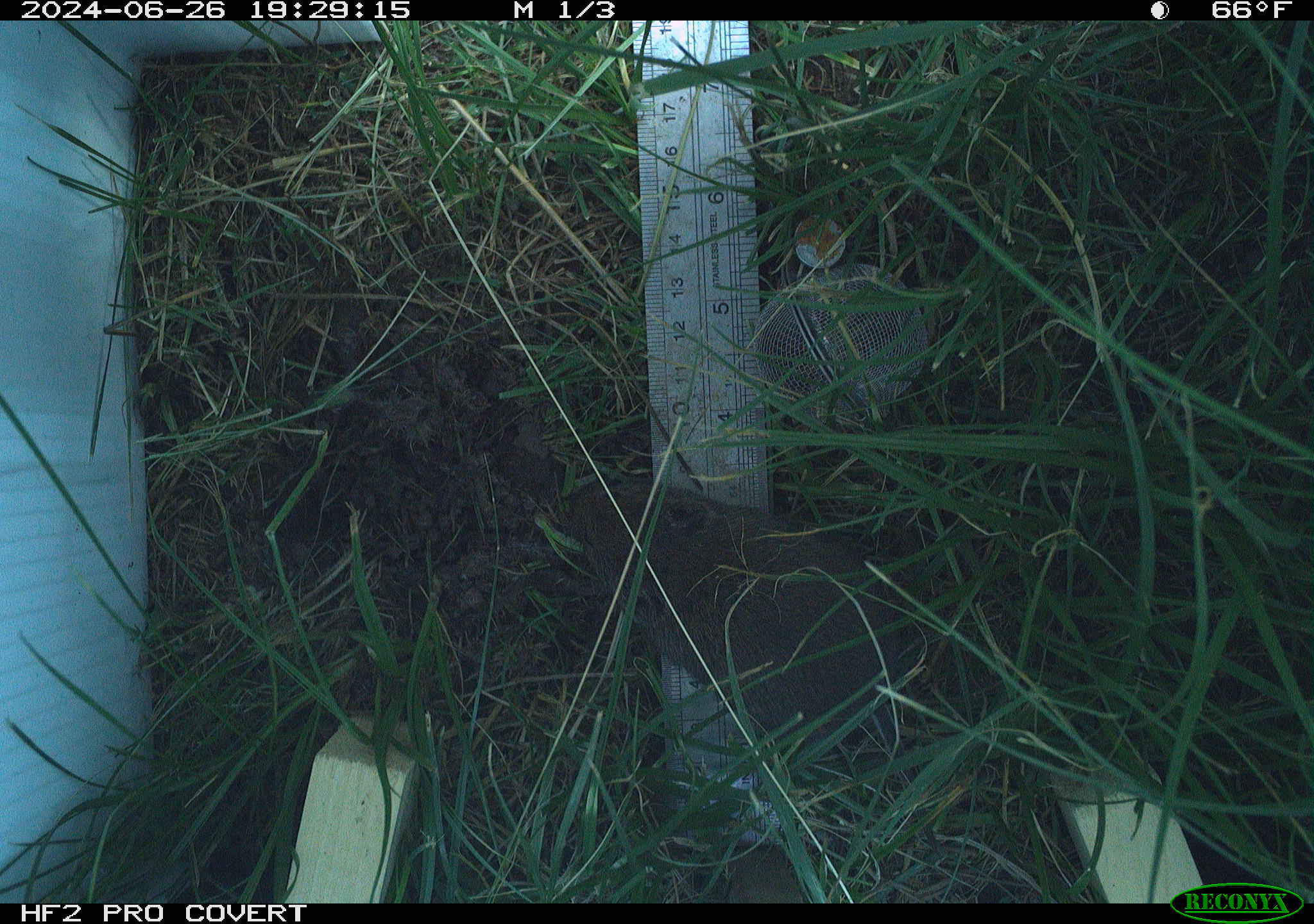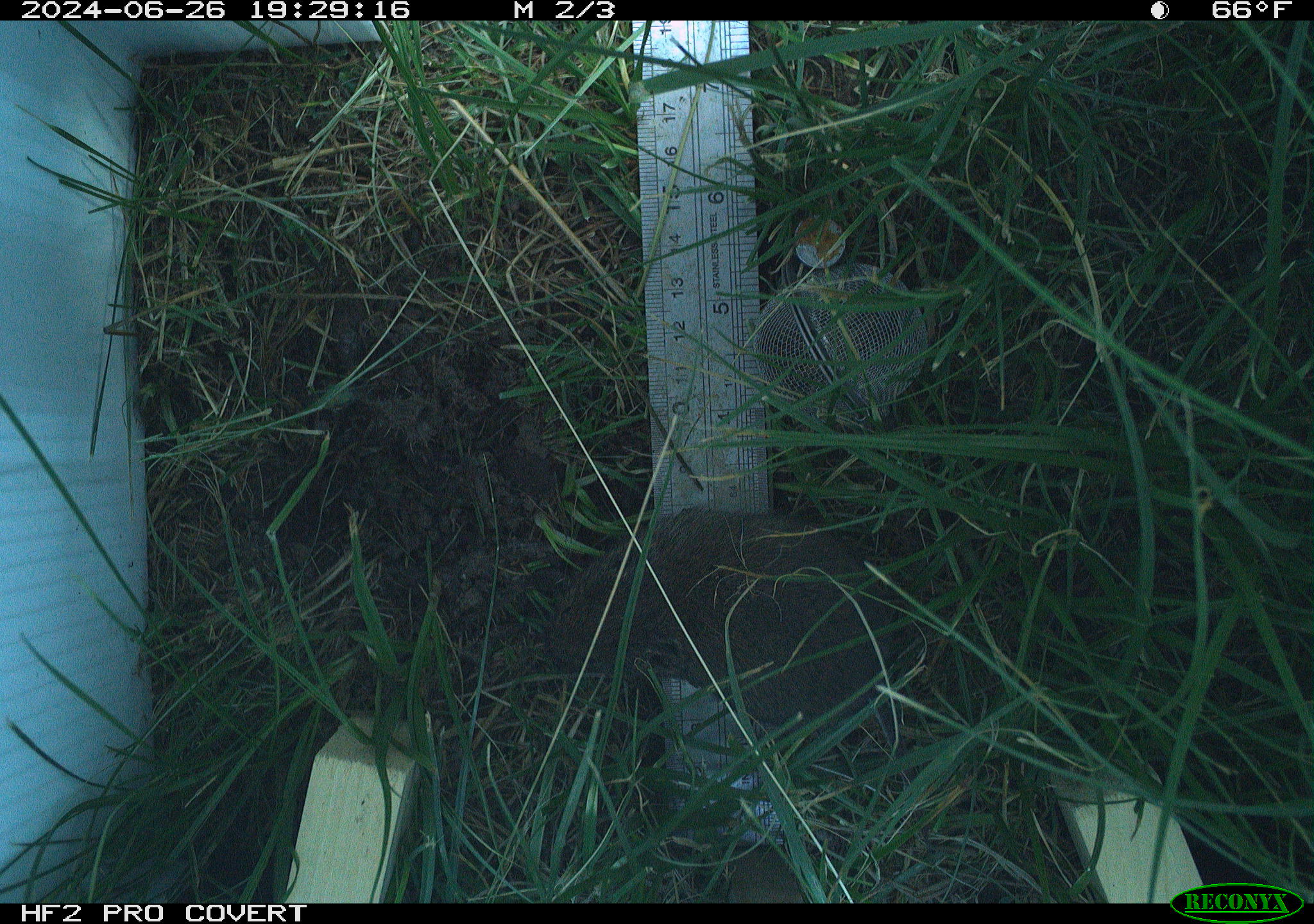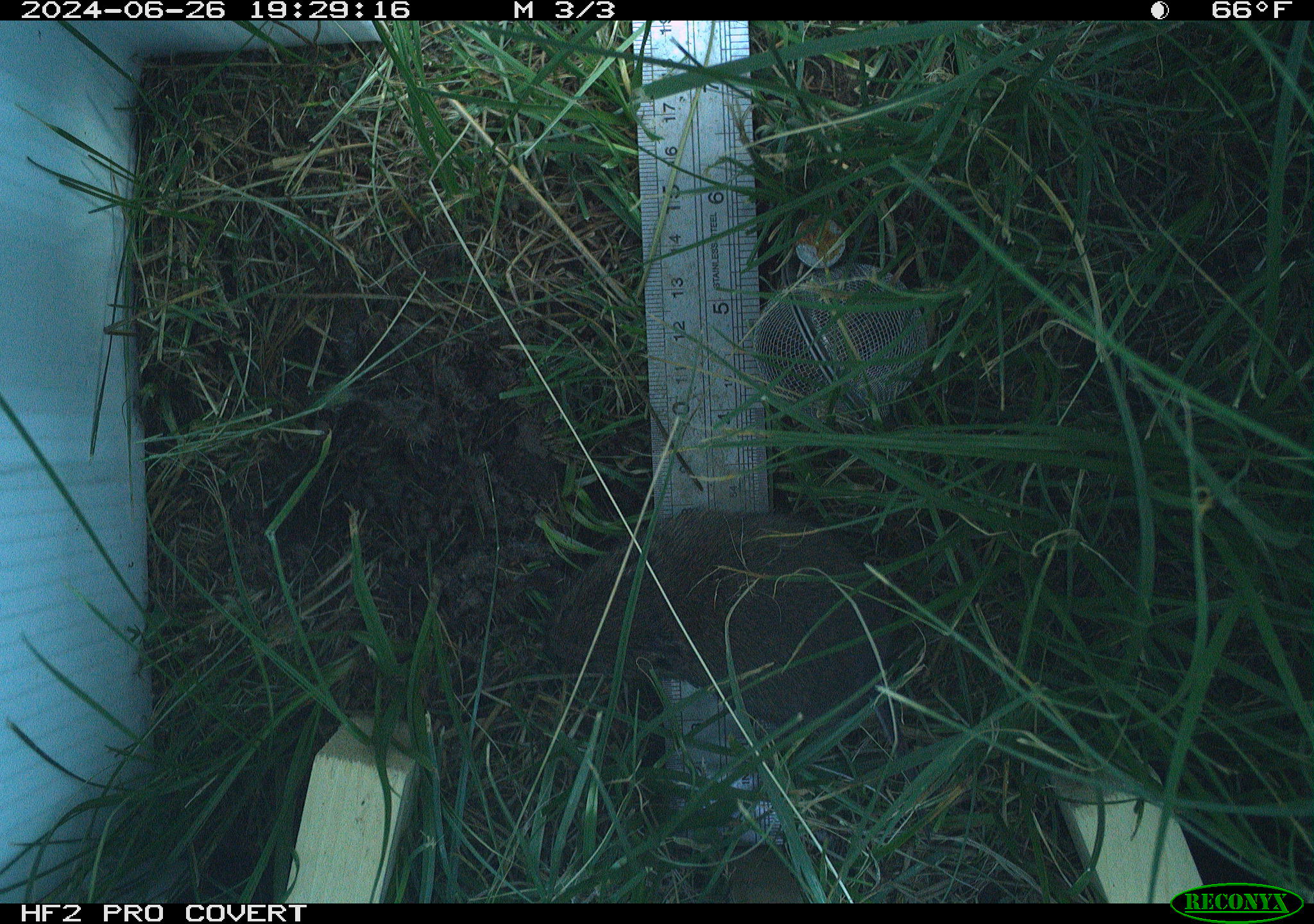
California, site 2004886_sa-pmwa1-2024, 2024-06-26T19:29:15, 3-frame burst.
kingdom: Animalia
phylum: Chordata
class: Mammalia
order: Rodentia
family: Cricetidae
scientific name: Arvicolinae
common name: voles, lemmings, and muskrats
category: arvicolinae subfamily